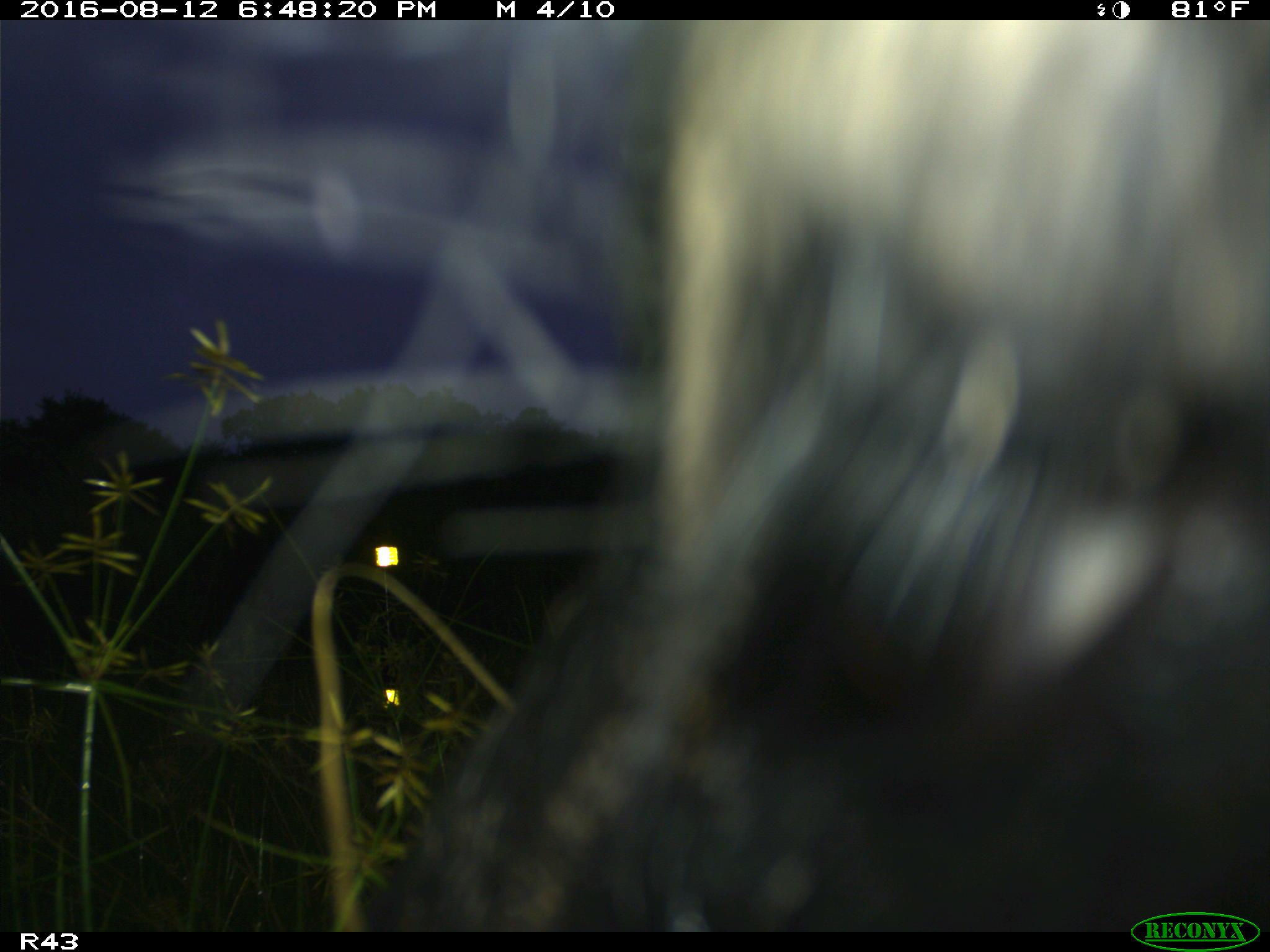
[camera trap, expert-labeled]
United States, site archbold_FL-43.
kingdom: Animalia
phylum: Chordata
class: Mammalia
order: Artiodactyla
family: Suidae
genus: Sus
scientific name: Sus scrofa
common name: wild boar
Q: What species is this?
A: Sus scrofa (wild boar).